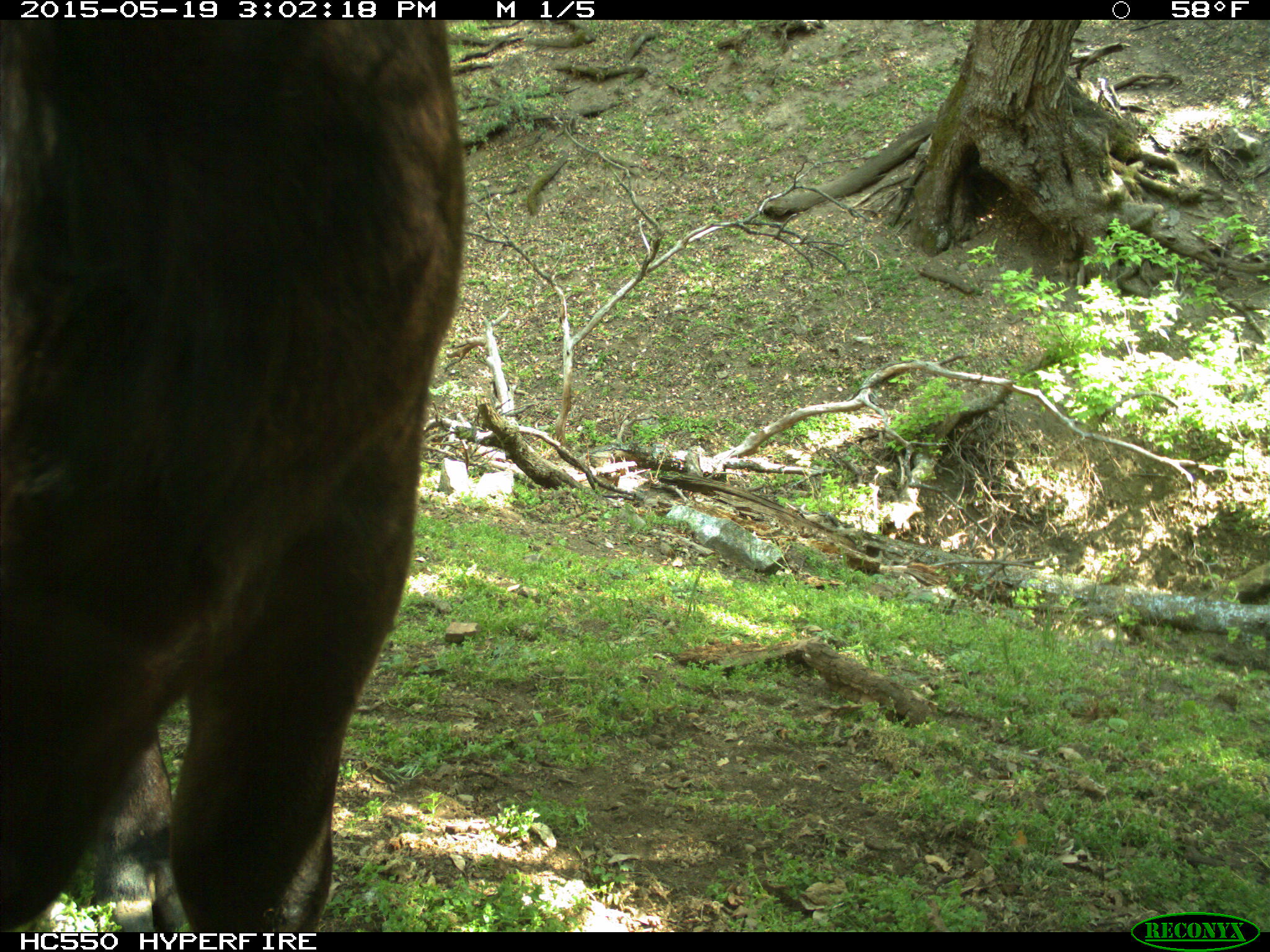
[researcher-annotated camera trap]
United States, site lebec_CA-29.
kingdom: Animalia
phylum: Chordata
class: Mammalia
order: Artiodactyla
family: Bovidae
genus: Bos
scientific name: Bos taurus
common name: domestic cow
Bos taurus (domestic cow).